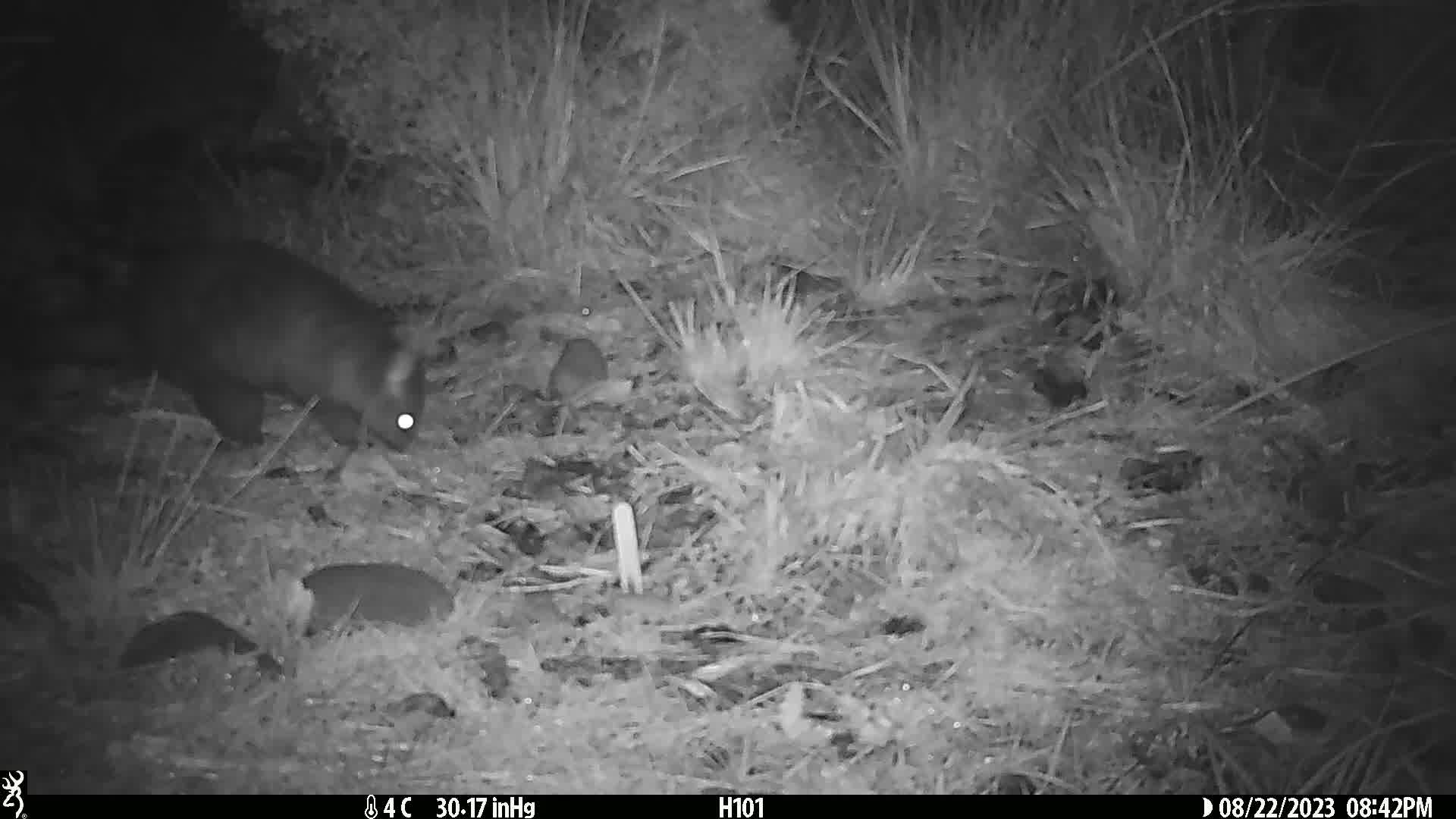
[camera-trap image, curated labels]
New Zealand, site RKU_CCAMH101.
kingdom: Animalia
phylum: Chordata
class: Mammalia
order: Diprotodontia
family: Phalangeridae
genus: Trichosurus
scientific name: Trichosurus vulpecula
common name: common brushtail possum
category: possum